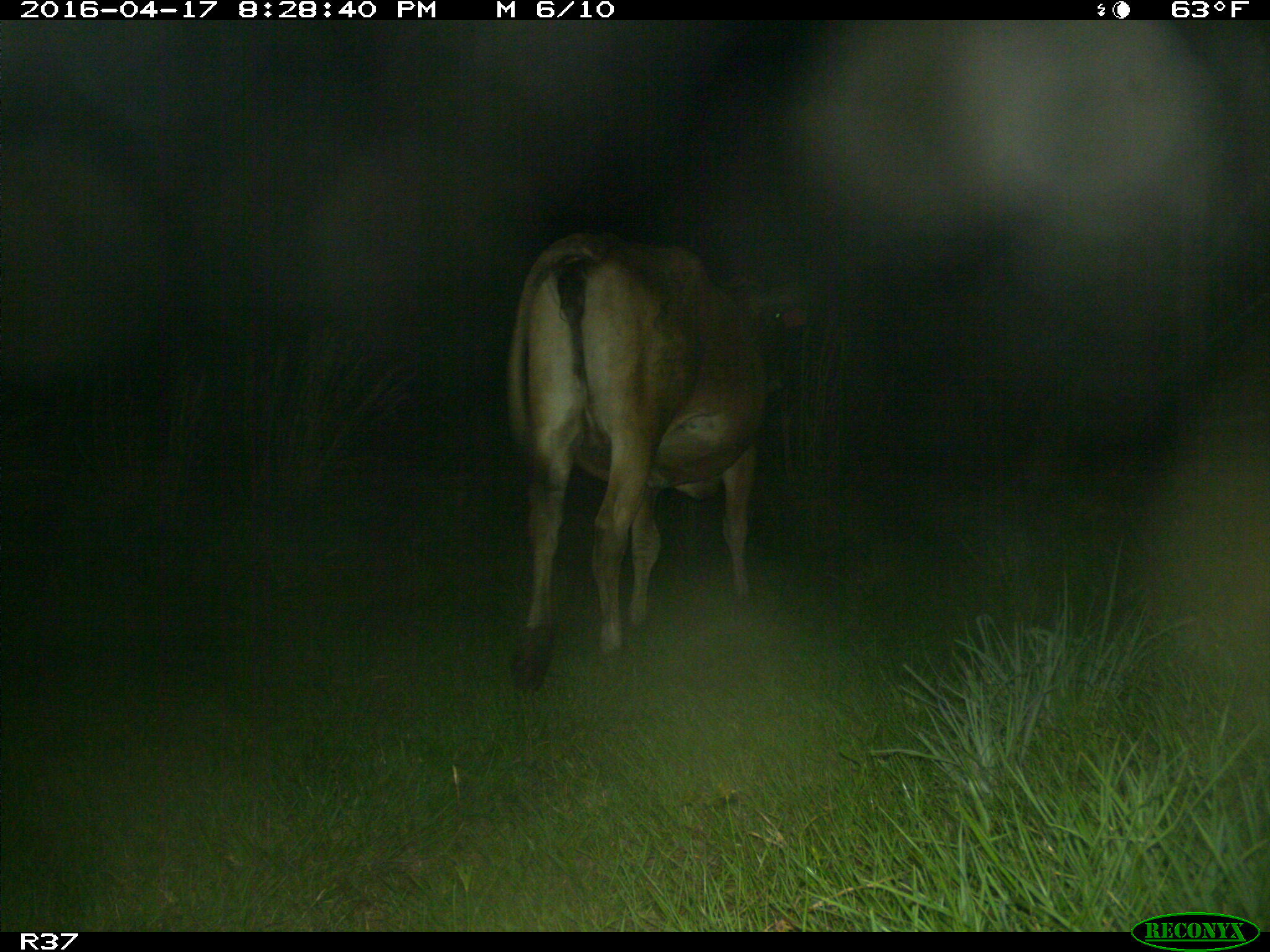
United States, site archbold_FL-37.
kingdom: Animalia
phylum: Chordata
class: Mammalia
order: Artiodactyla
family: Bovidae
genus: Bos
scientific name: Bos taurus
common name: domestic cow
Bos taurus (domestic cow).